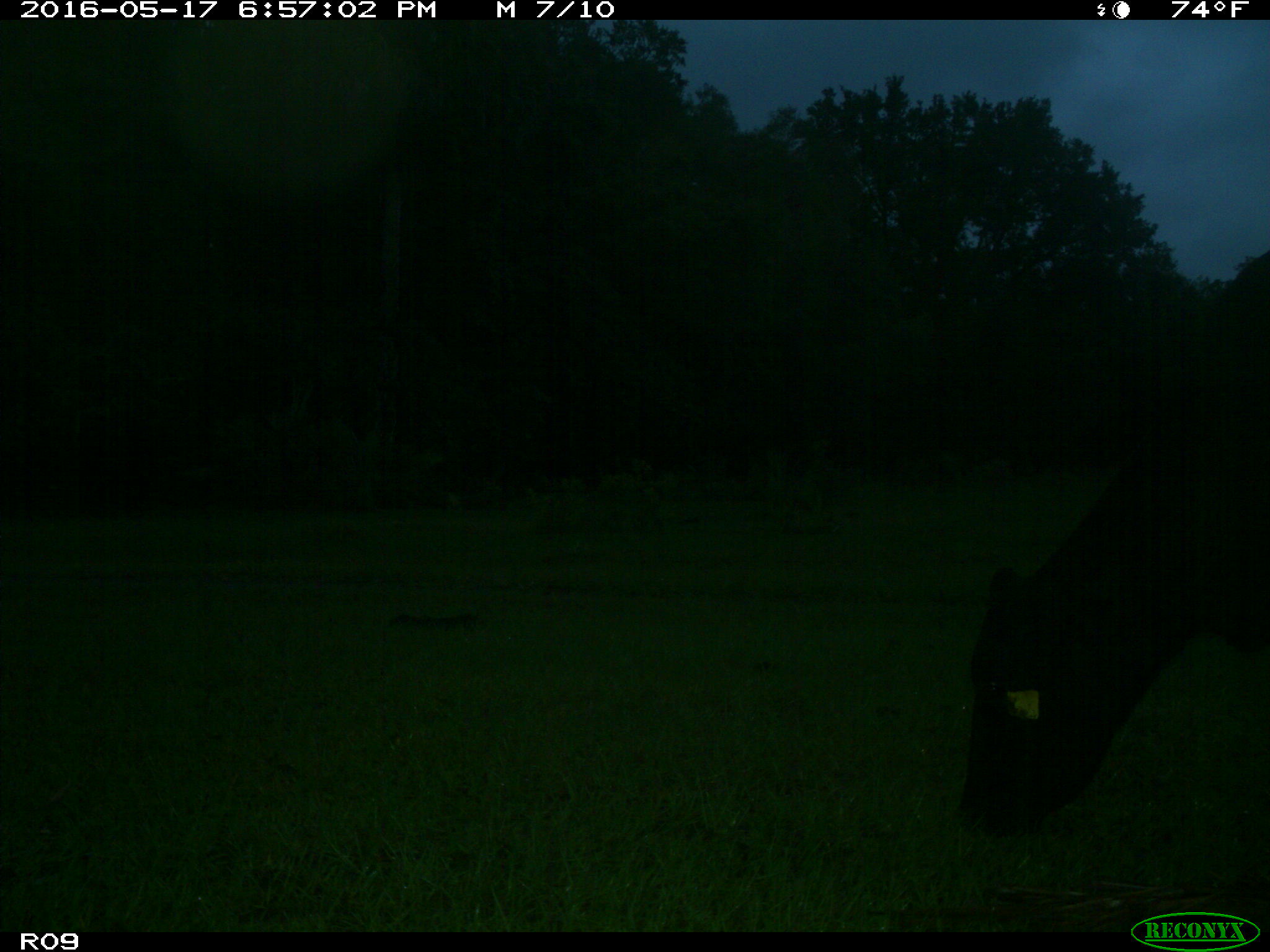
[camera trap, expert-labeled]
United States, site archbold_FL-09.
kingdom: Animalia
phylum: Chordata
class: Mammalia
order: Artiodactyla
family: Bovidae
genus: Bos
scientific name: Bos taurus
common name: domestic cow